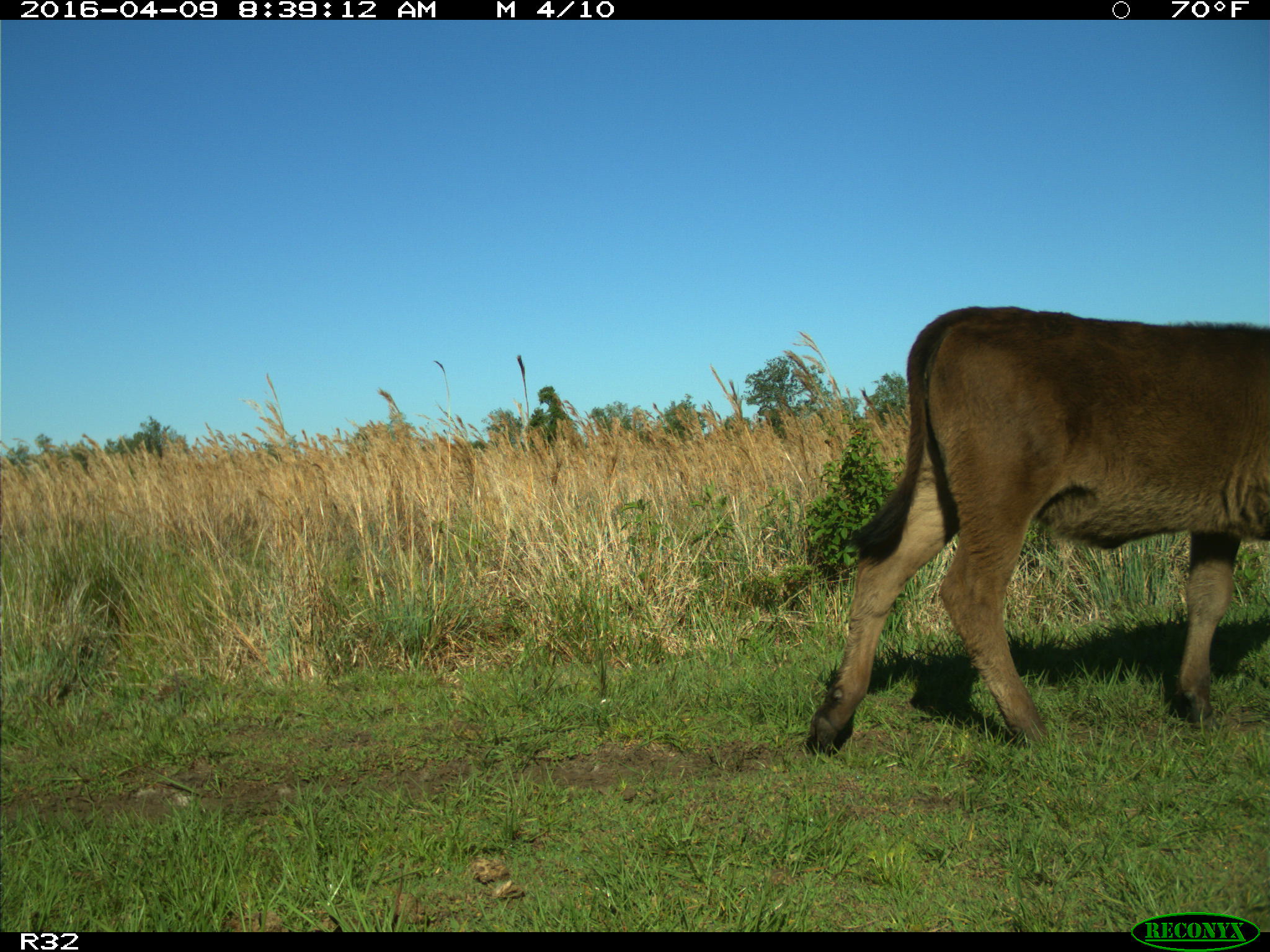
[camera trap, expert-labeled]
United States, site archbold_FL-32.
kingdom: Animalia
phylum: Chordata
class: Mammalia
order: Artiodactyla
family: Bovidae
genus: Bos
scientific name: Bos taurus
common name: domestic cow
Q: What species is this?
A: Bos taurus (domestic cow).